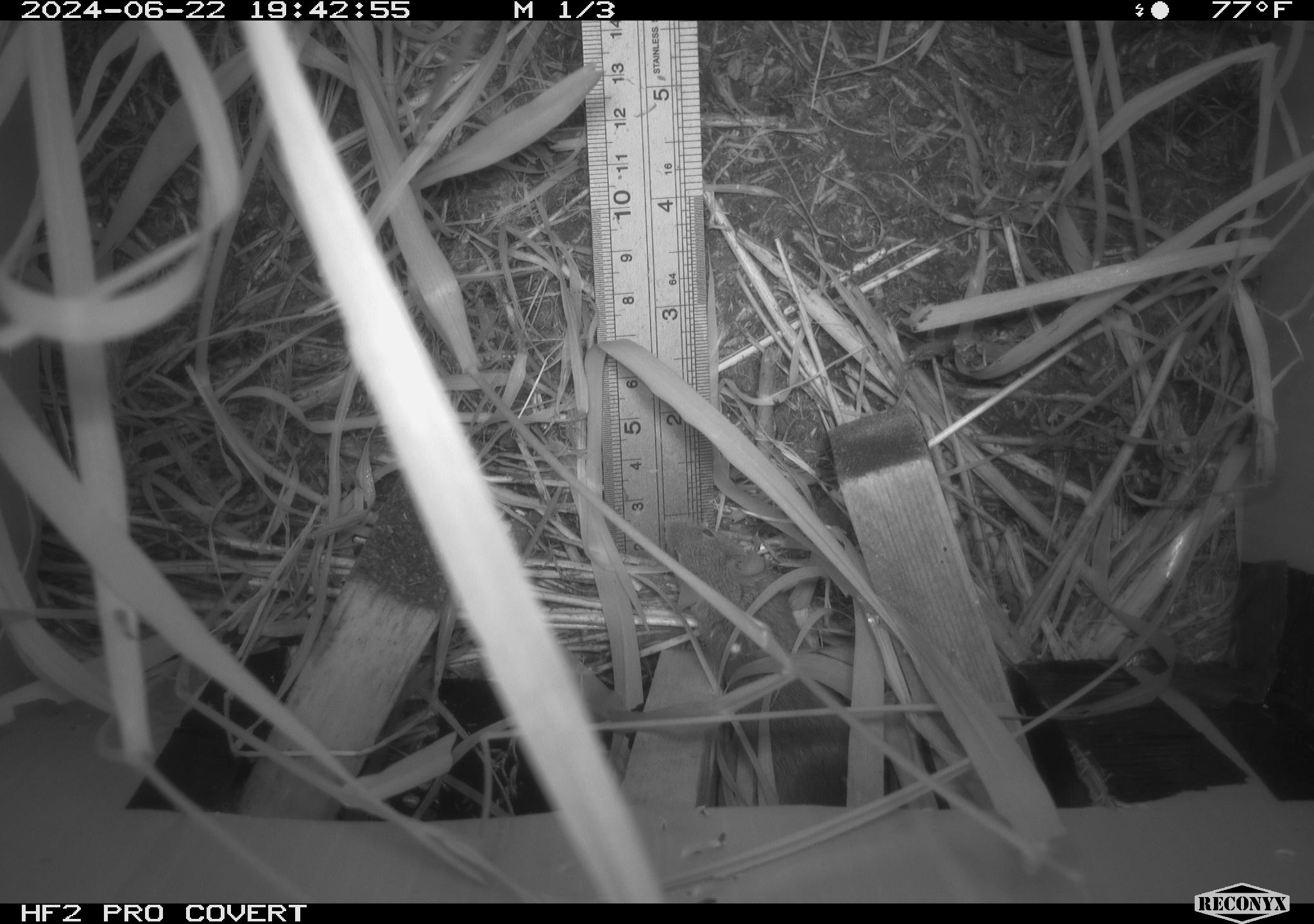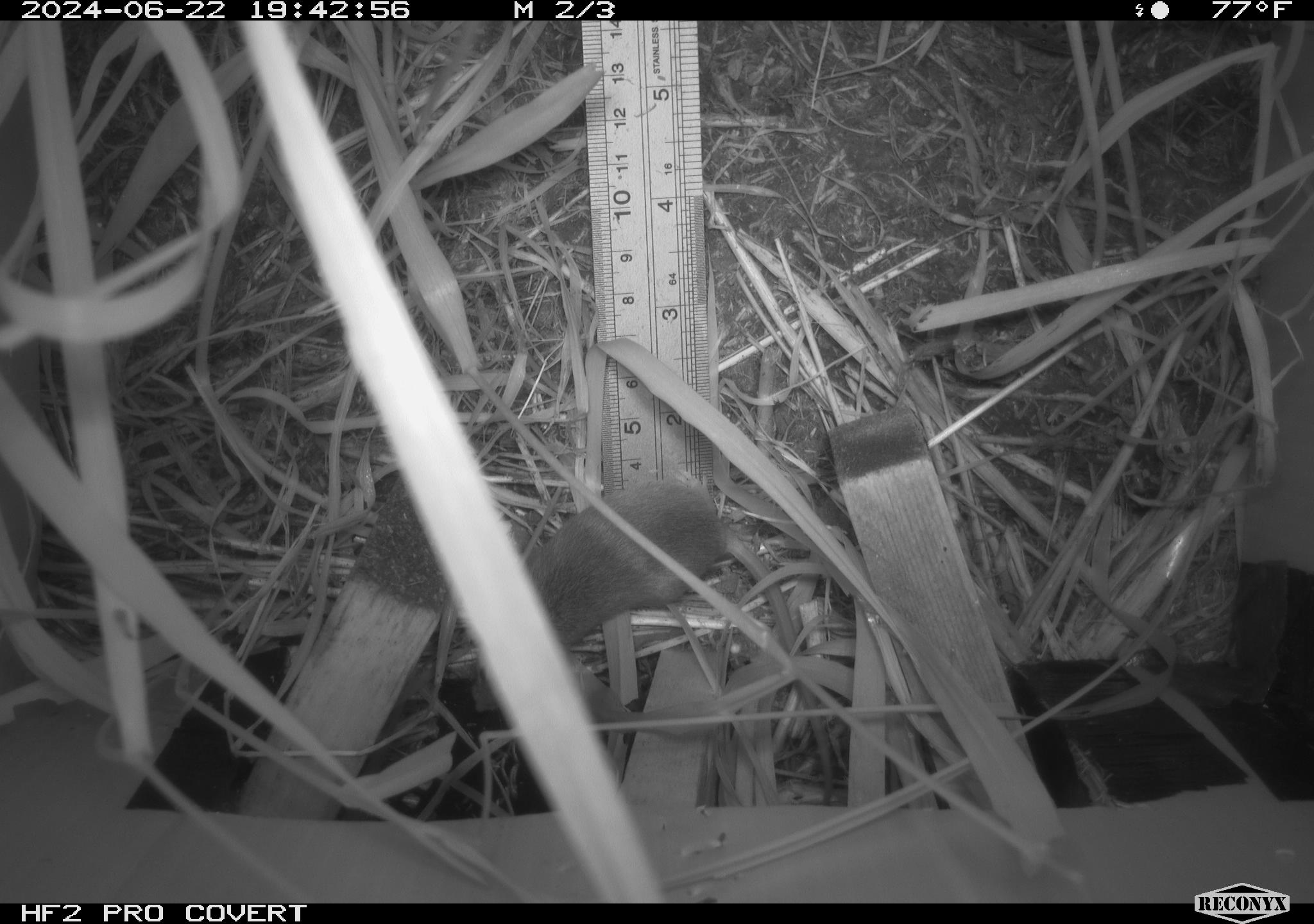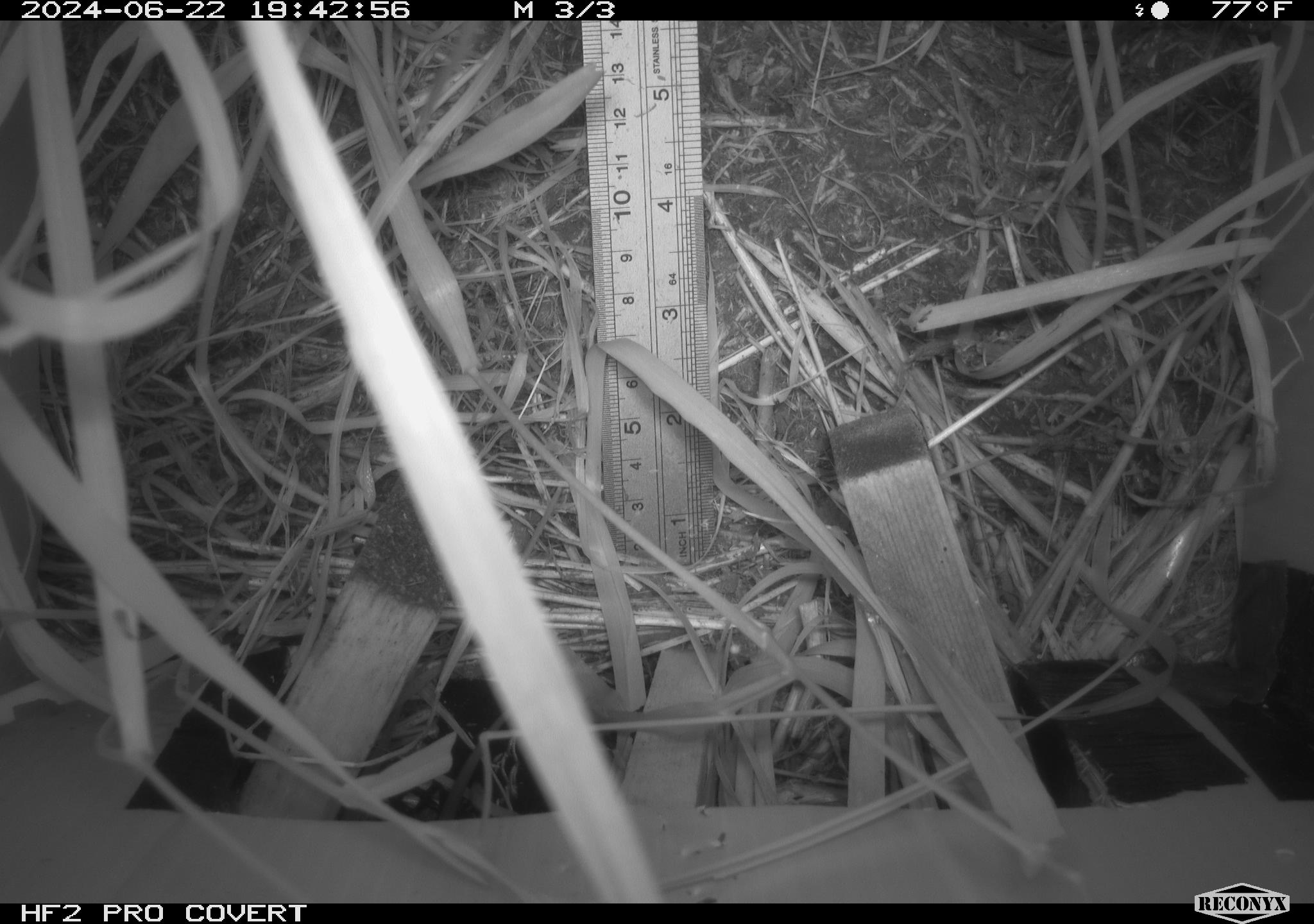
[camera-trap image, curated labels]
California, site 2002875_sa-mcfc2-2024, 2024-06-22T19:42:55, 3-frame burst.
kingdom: Animalia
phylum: Chordata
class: Mammalia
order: Rodentia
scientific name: Rodentia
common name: rodent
Rodent (Rodentia).